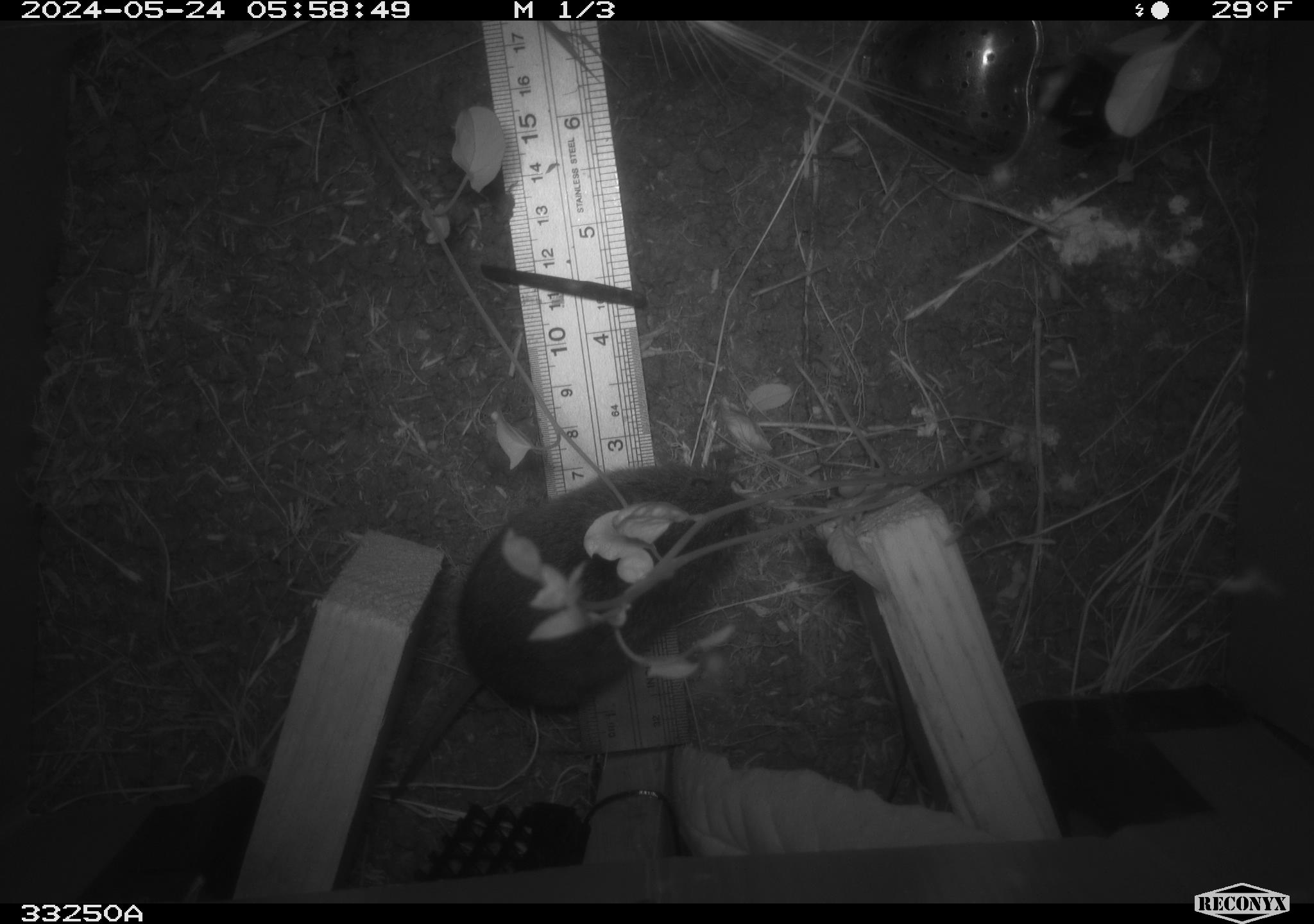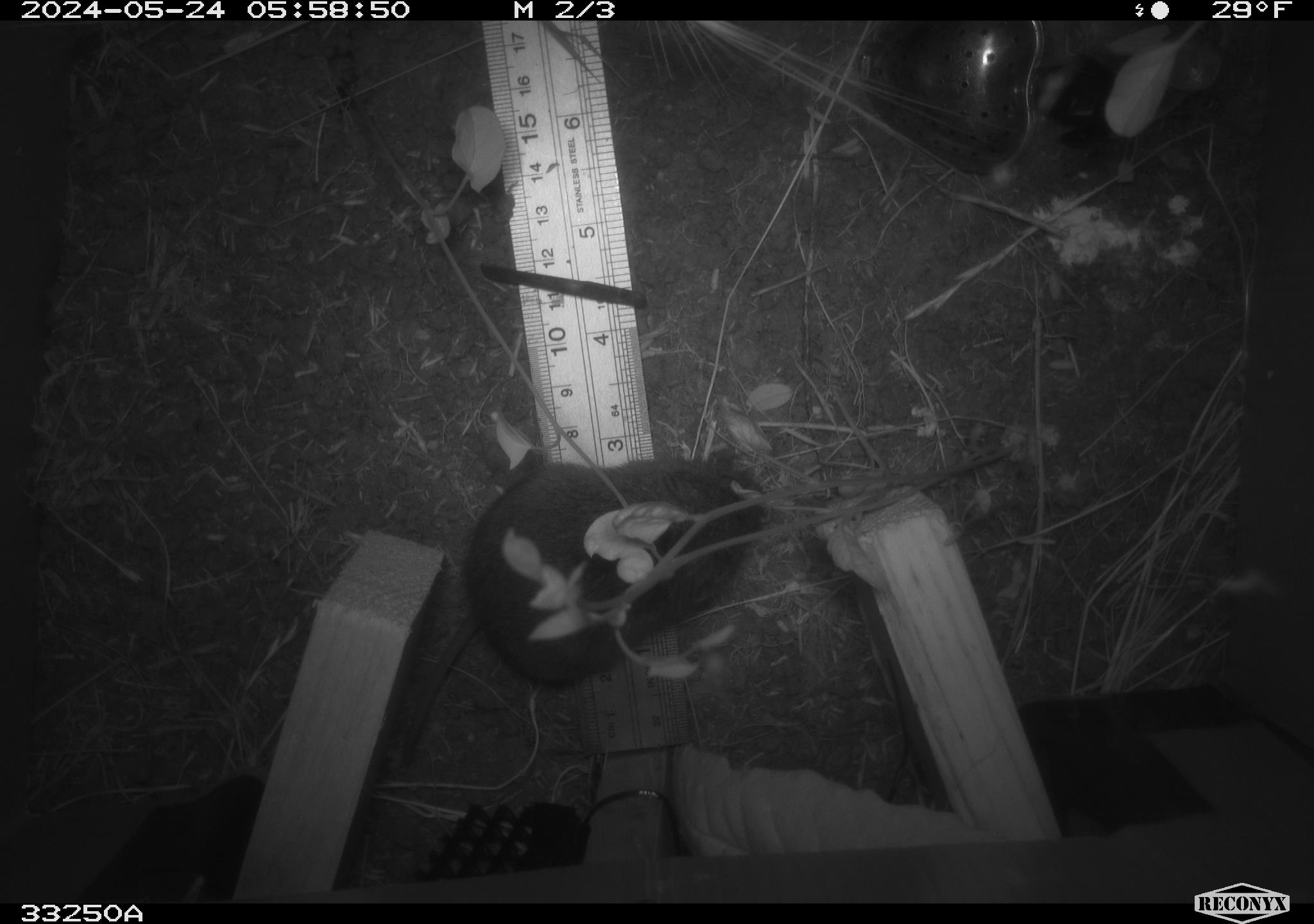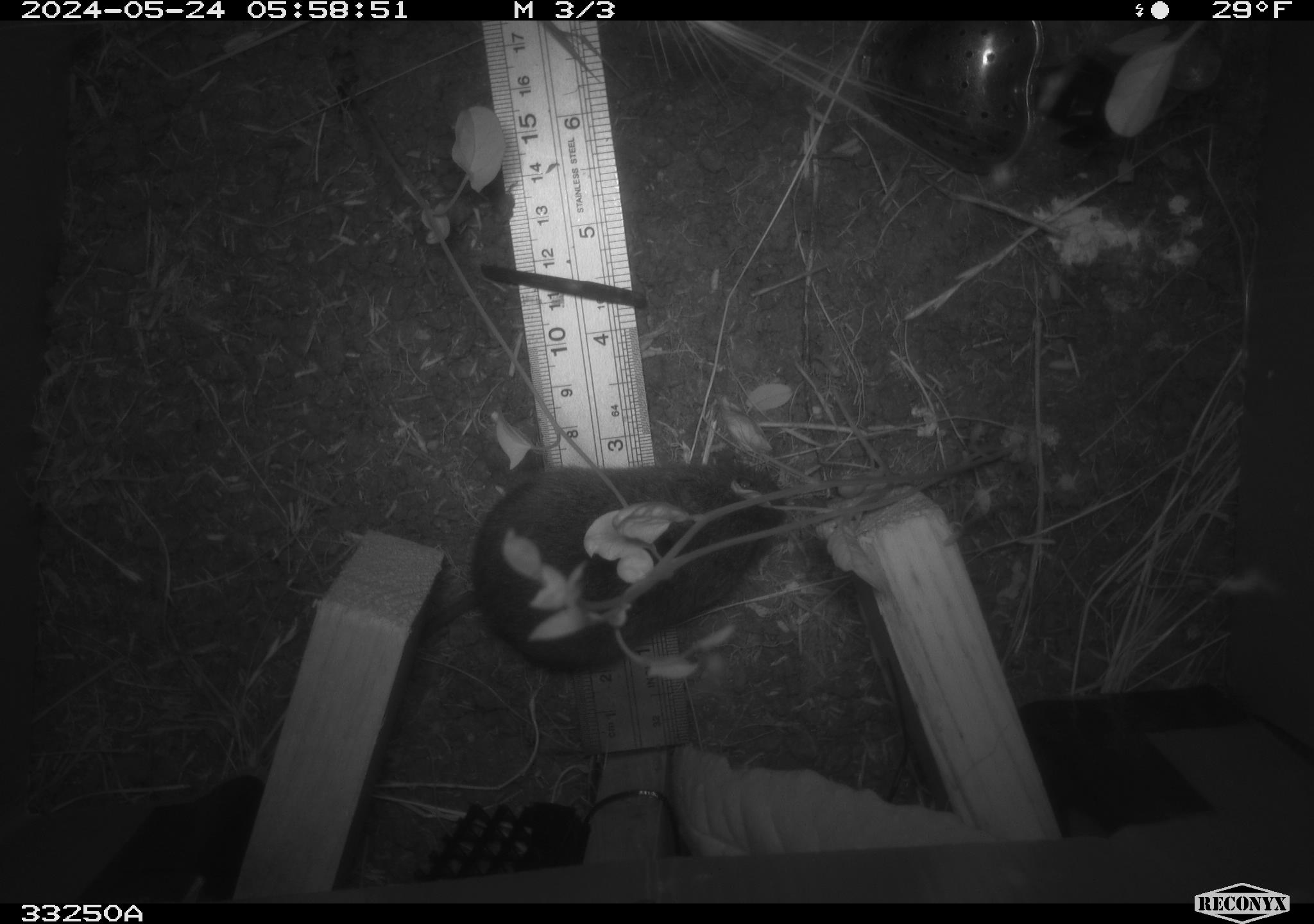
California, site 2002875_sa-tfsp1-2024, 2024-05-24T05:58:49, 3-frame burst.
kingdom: Animalia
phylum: Chordata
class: Mammalia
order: Rodentia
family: Cricetidae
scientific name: Arvicolinae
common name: voles, lemmings, and muskrats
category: arvicolinae subfamily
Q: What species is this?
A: Arvicolinae subfamily (voles, lemmings, and muskrats) (Arvicolinae).